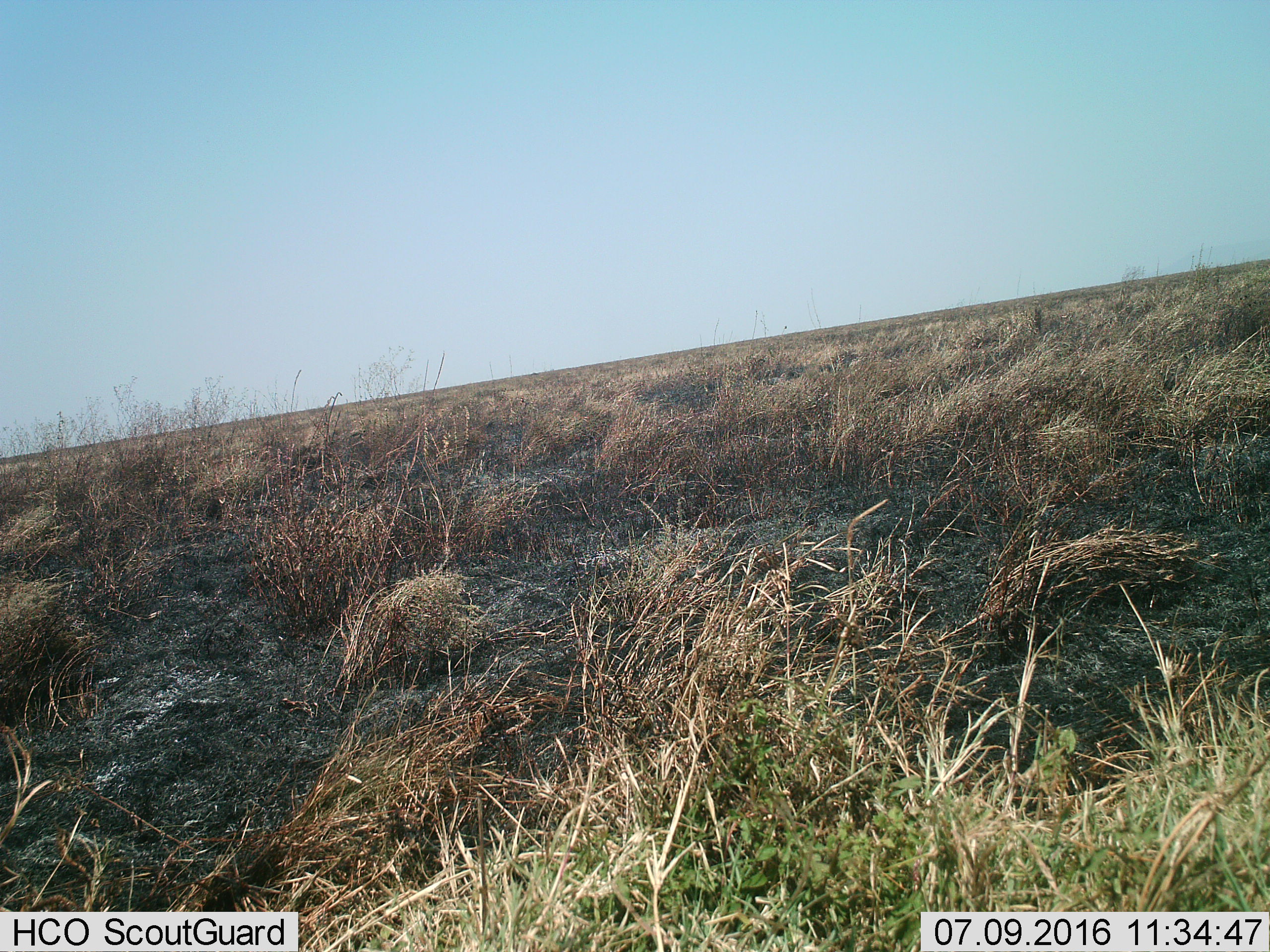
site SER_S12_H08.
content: unidentified animal